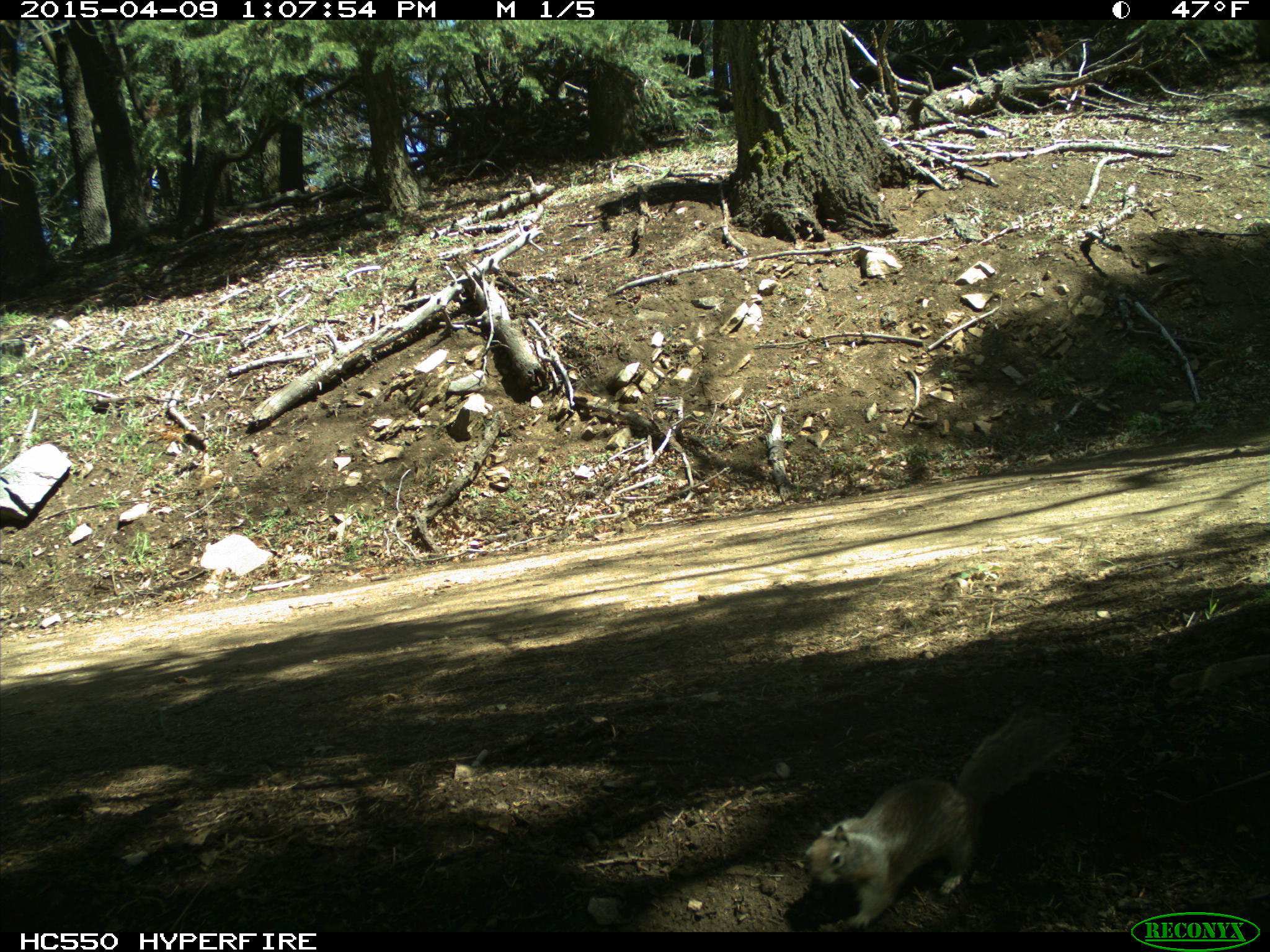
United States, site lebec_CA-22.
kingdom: Animalia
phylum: Chordata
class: Mammalia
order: Rodentia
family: Sciuridae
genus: Otospermophilus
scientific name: Otospermophilus beecheyi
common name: california ground squirrel